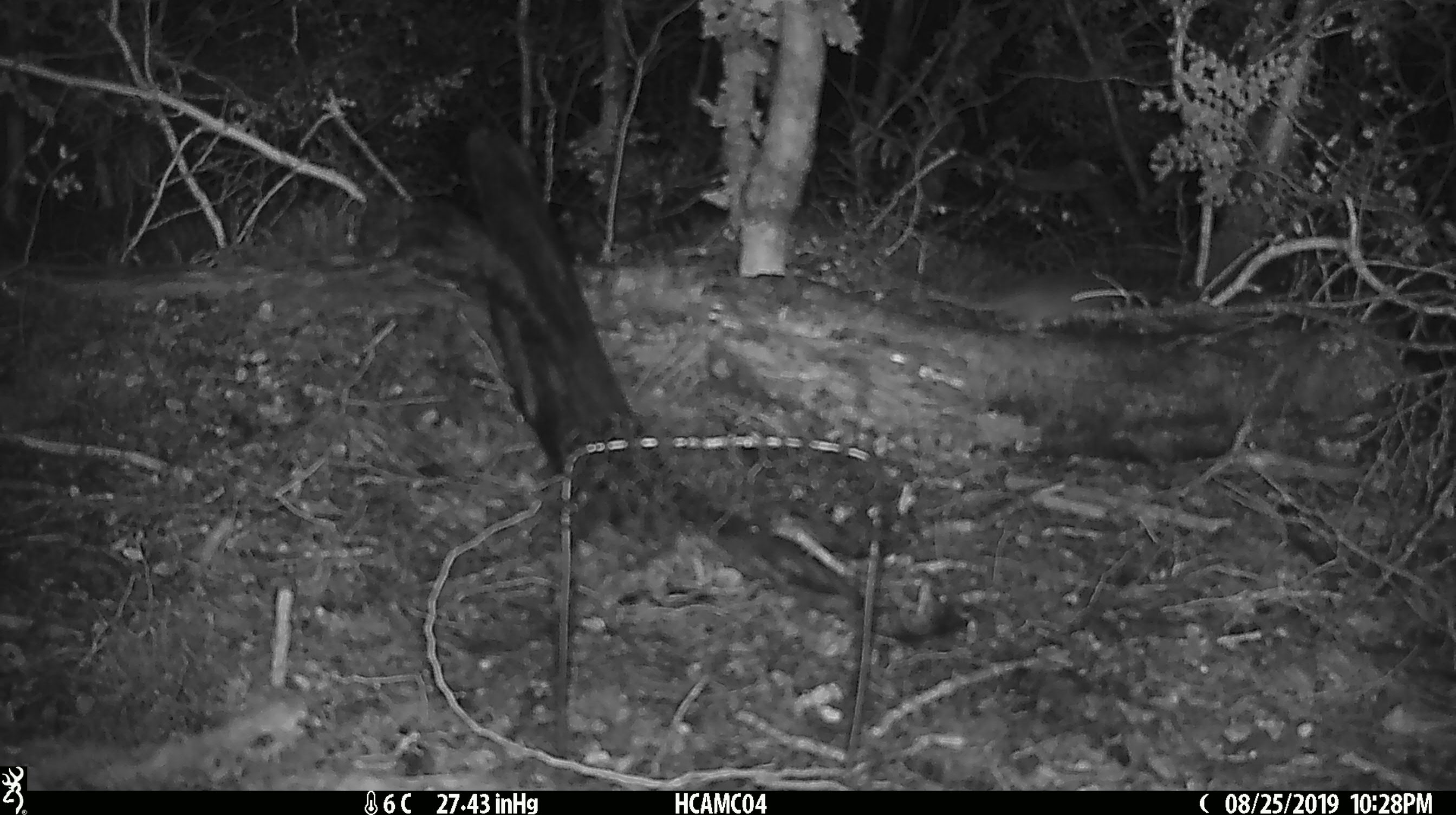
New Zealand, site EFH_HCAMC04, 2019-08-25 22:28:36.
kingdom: Animalia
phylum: Chordata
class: Mammalia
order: Rodentia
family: Muridae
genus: Mus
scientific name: Mus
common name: mouse